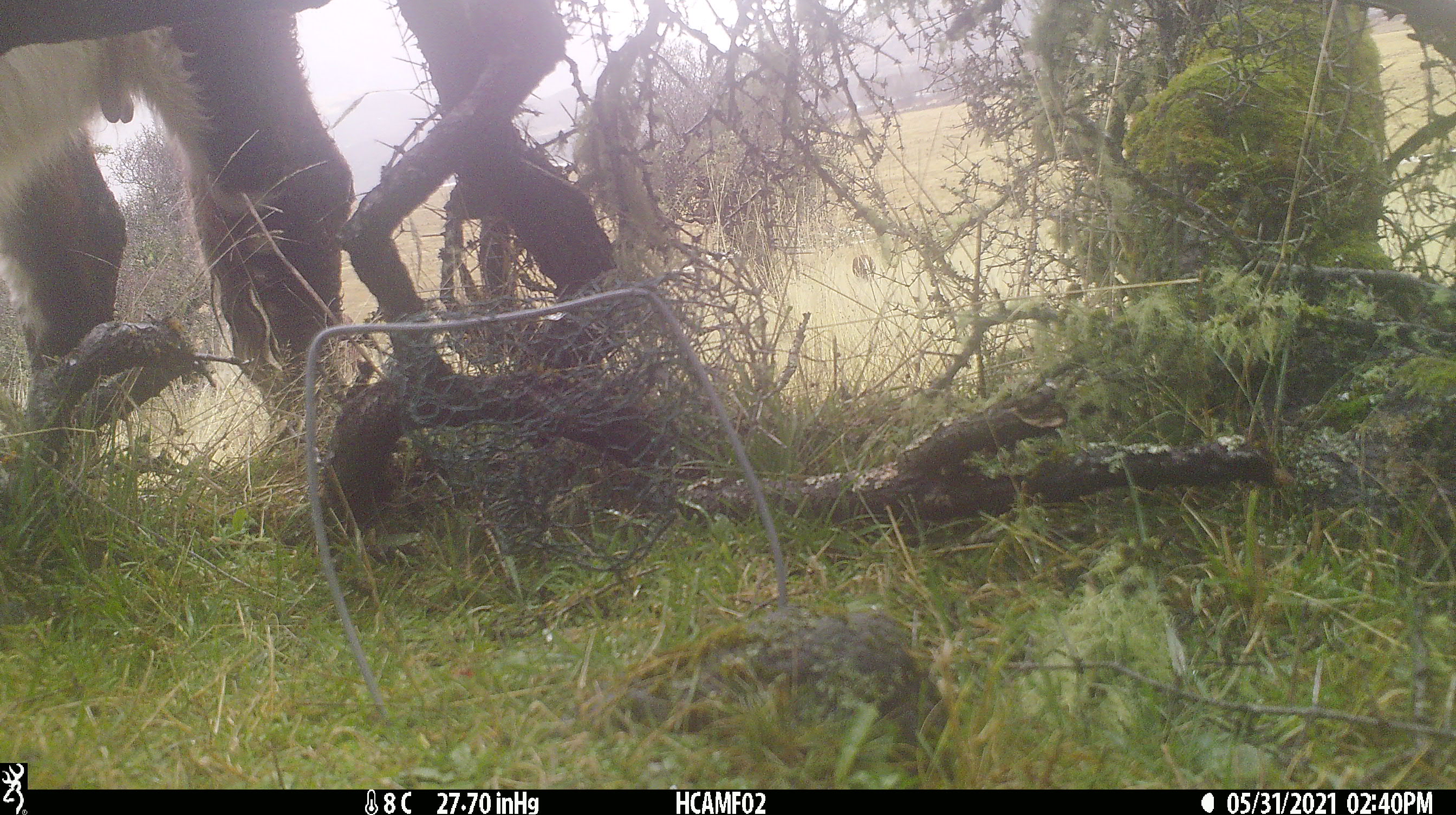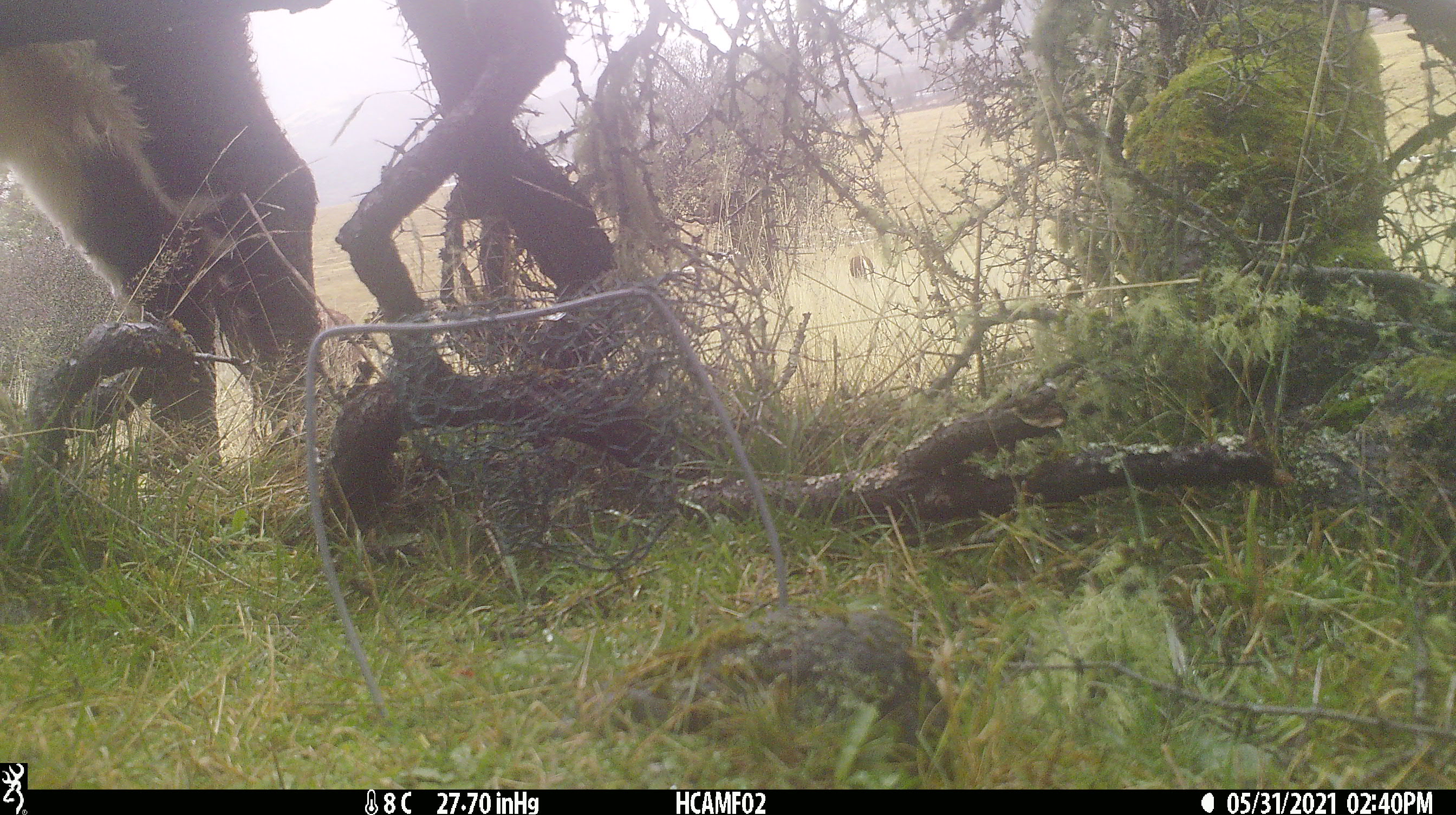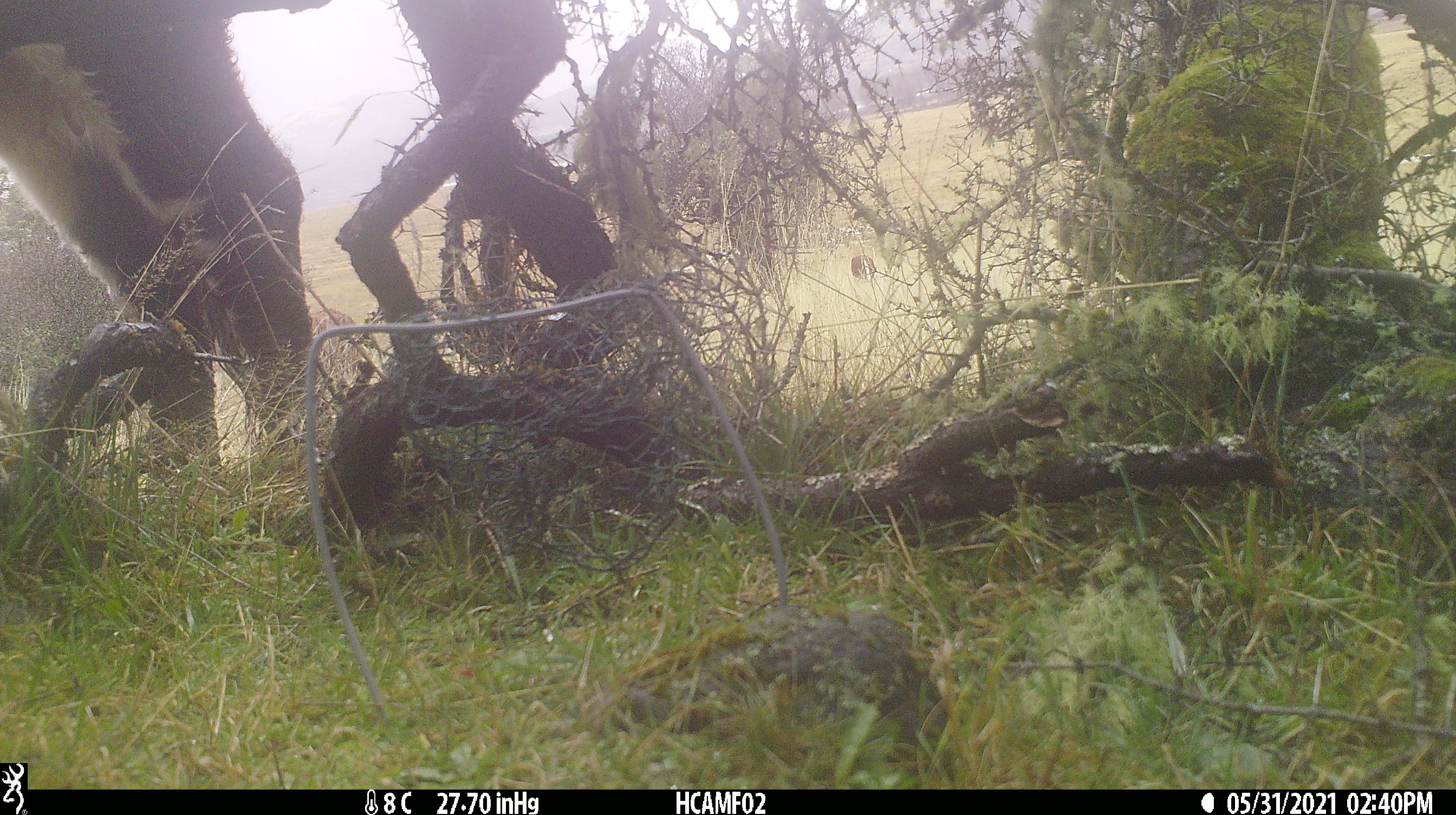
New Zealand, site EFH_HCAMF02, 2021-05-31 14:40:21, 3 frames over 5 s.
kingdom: Animalia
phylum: Chordata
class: Mammalia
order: Artiodactyla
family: Bovidae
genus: Bos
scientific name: Bos taurus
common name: domestic cow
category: cow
Cow (domestic cow) (Bos taurus).